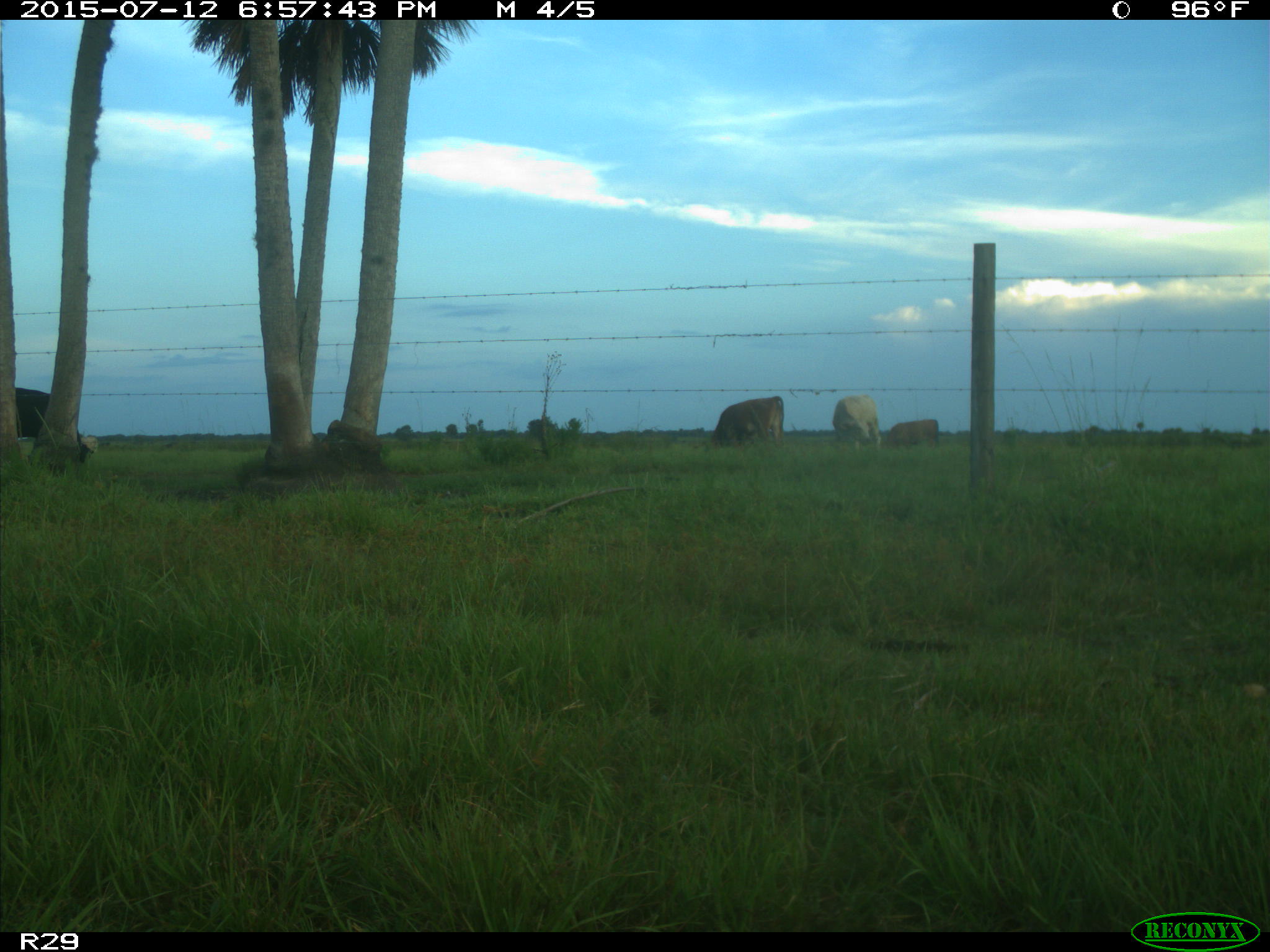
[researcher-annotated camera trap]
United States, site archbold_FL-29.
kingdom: Animalia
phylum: Chordata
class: Mammalia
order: Artiodactyla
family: Bovidae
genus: Bos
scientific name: Bos taurus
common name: domestic cow